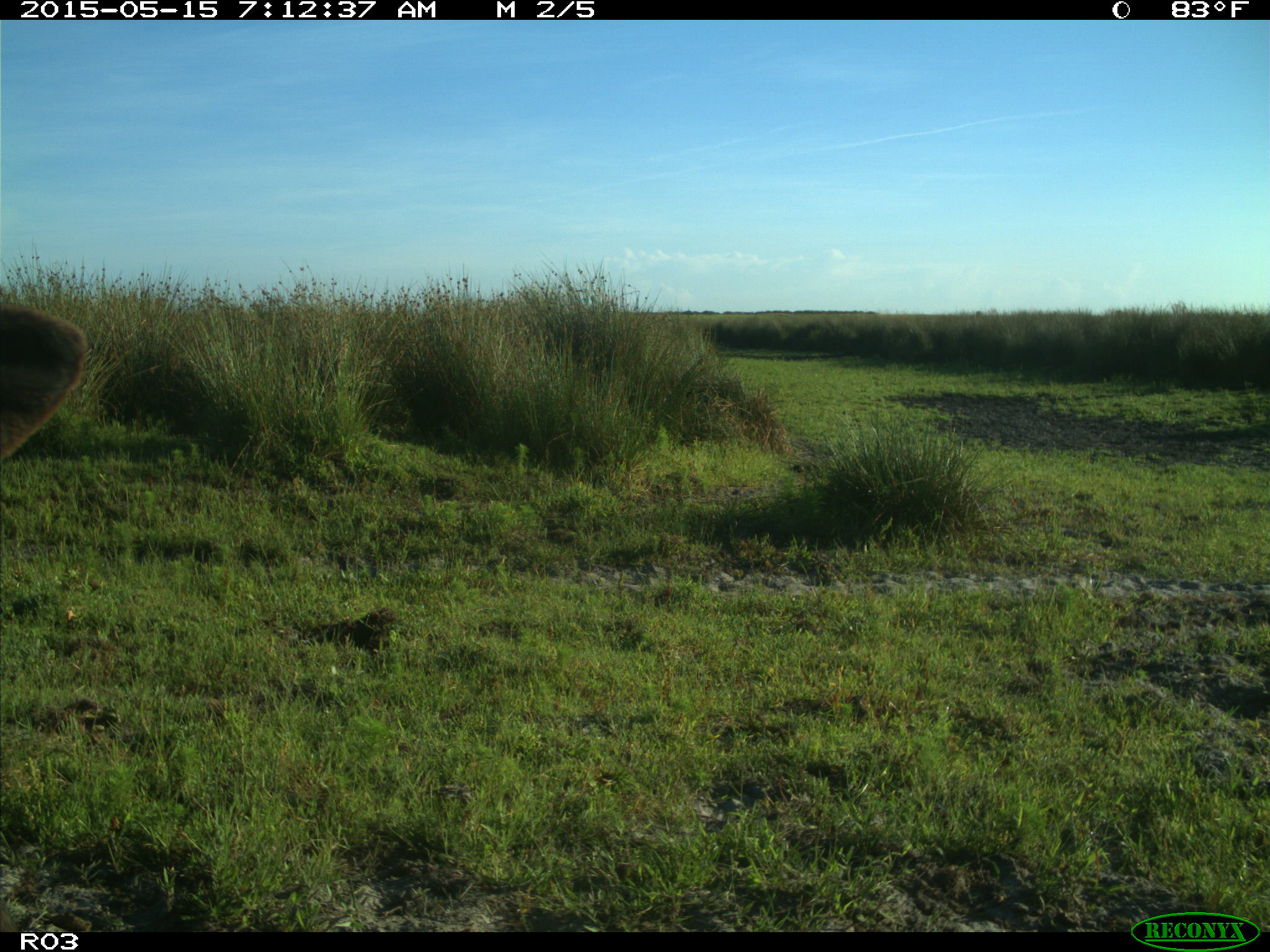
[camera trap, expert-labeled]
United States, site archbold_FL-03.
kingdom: Animalia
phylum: Chordata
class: Mammalia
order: Artiodactyla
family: Bovidae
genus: Bos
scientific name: Bos taurus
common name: domestic cow